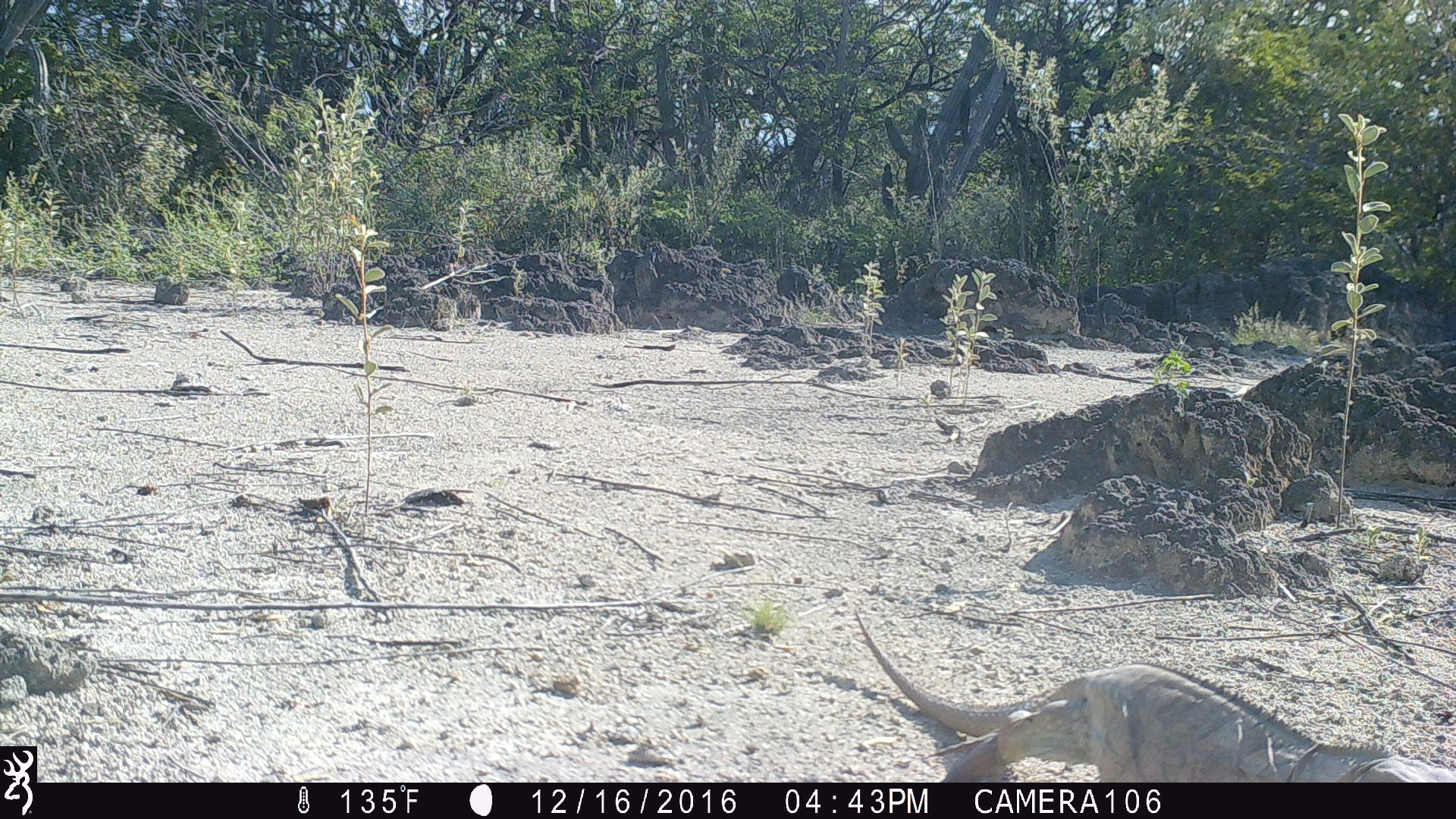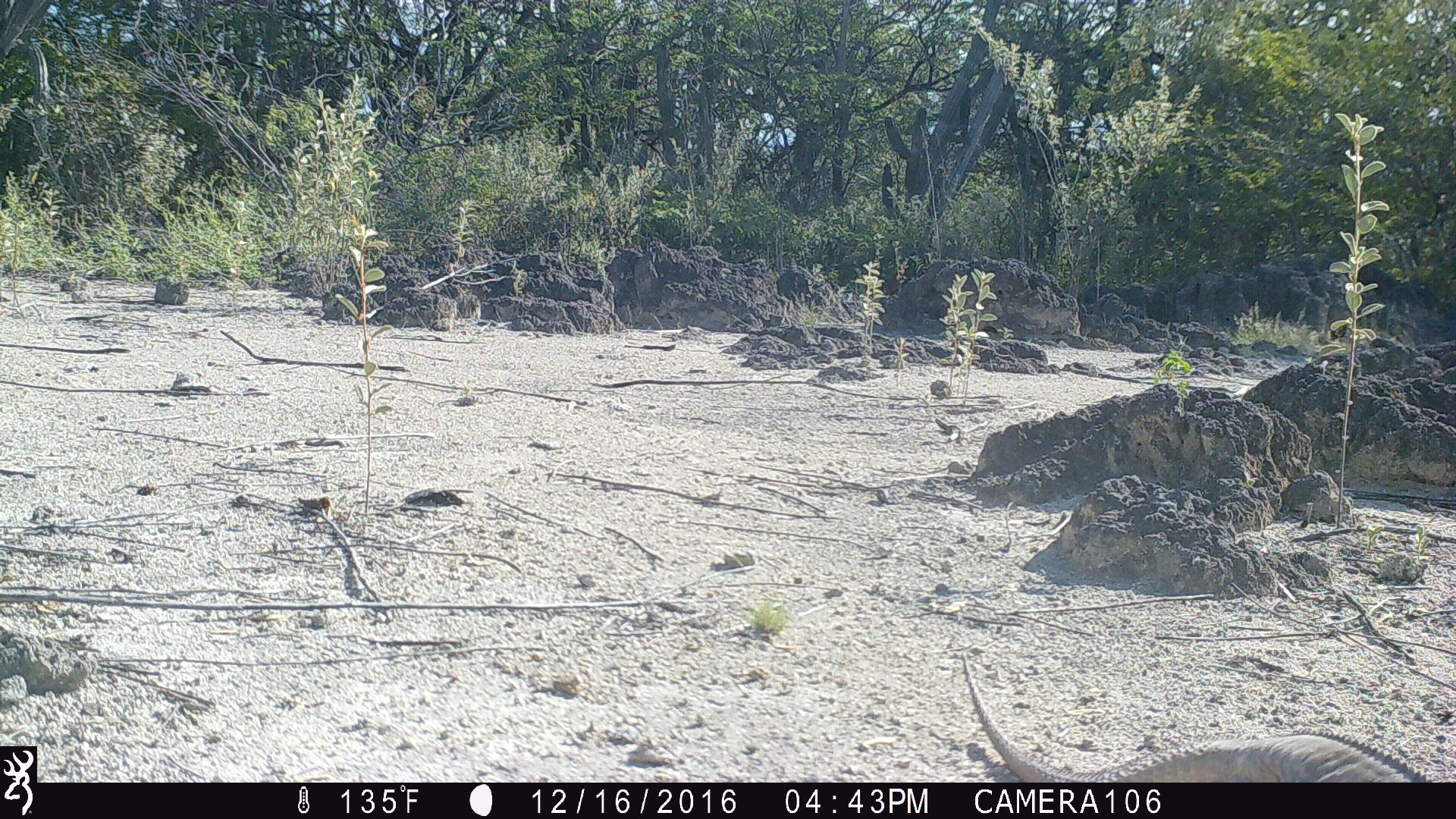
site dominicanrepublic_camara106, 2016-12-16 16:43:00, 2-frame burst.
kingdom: Animalia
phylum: Chordata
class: Reptilia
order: Squamata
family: Iguanidae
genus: Iguana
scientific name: Iguana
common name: typical iguanas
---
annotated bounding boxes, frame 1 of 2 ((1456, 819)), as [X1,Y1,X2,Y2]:
iguana: [845,596,1432,781]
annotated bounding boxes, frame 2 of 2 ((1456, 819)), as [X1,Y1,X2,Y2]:
iguana: [946,648,1426,781]